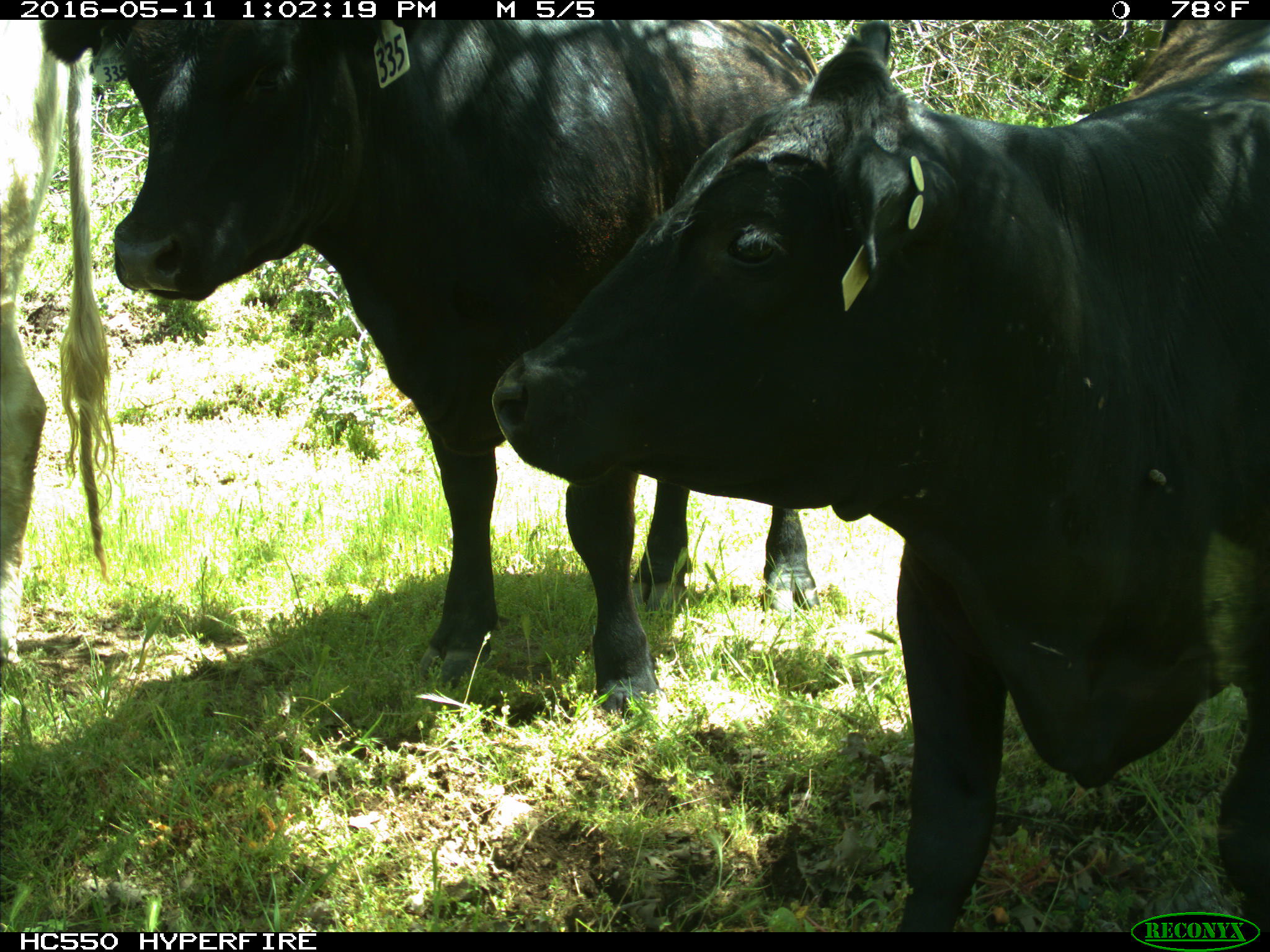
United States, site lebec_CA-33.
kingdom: Animalia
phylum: Chordata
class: Mammalia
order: Artiodactyla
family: Bovidae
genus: Bos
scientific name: Bos taurus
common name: domestic cow